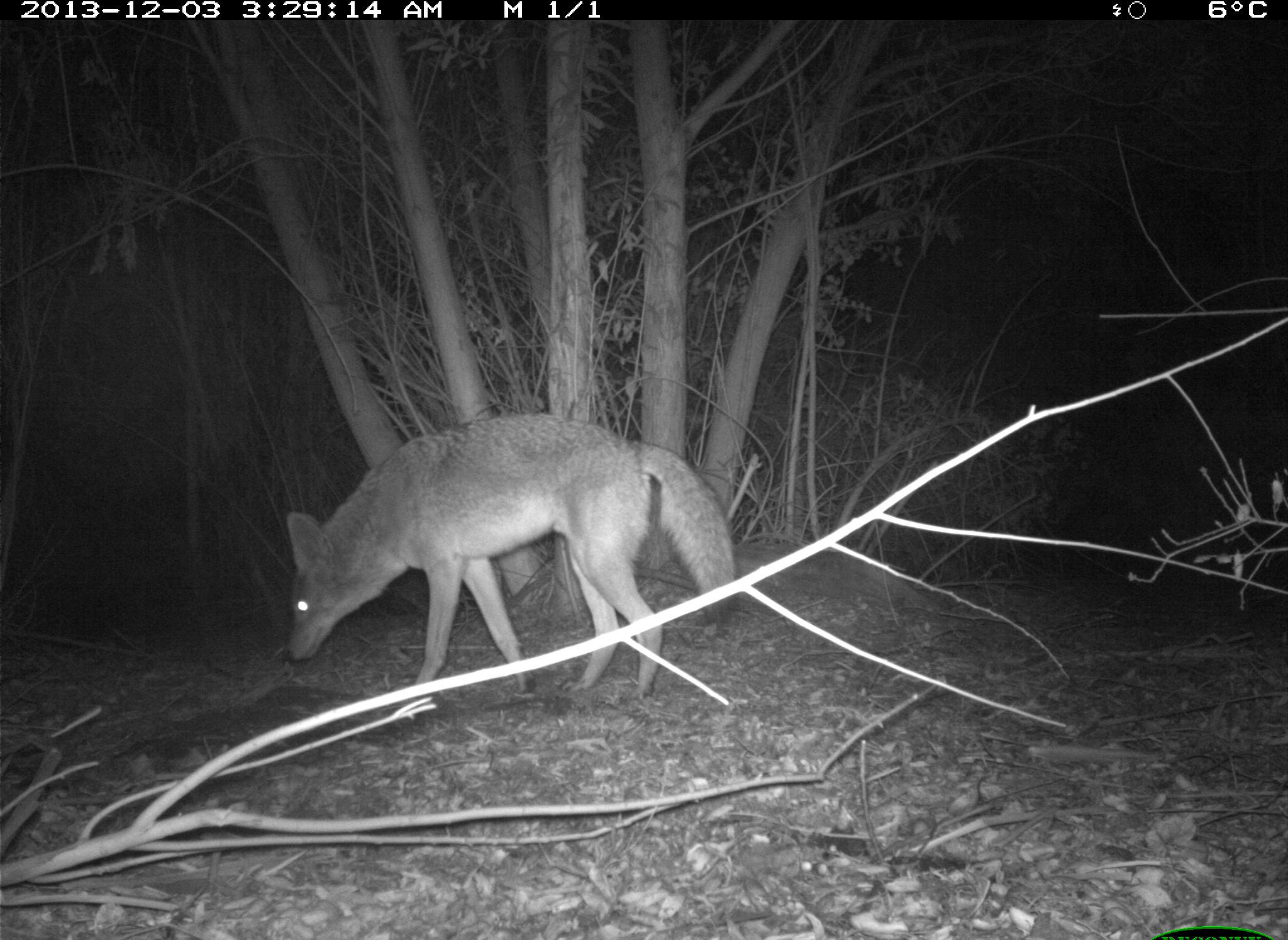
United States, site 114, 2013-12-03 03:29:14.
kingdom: Animalia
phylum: Chordata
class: Mammalia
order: Carnivora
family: Canidae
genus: Canis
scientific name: Canis latrans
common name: coyote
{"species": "coyote (Canis latrans)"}